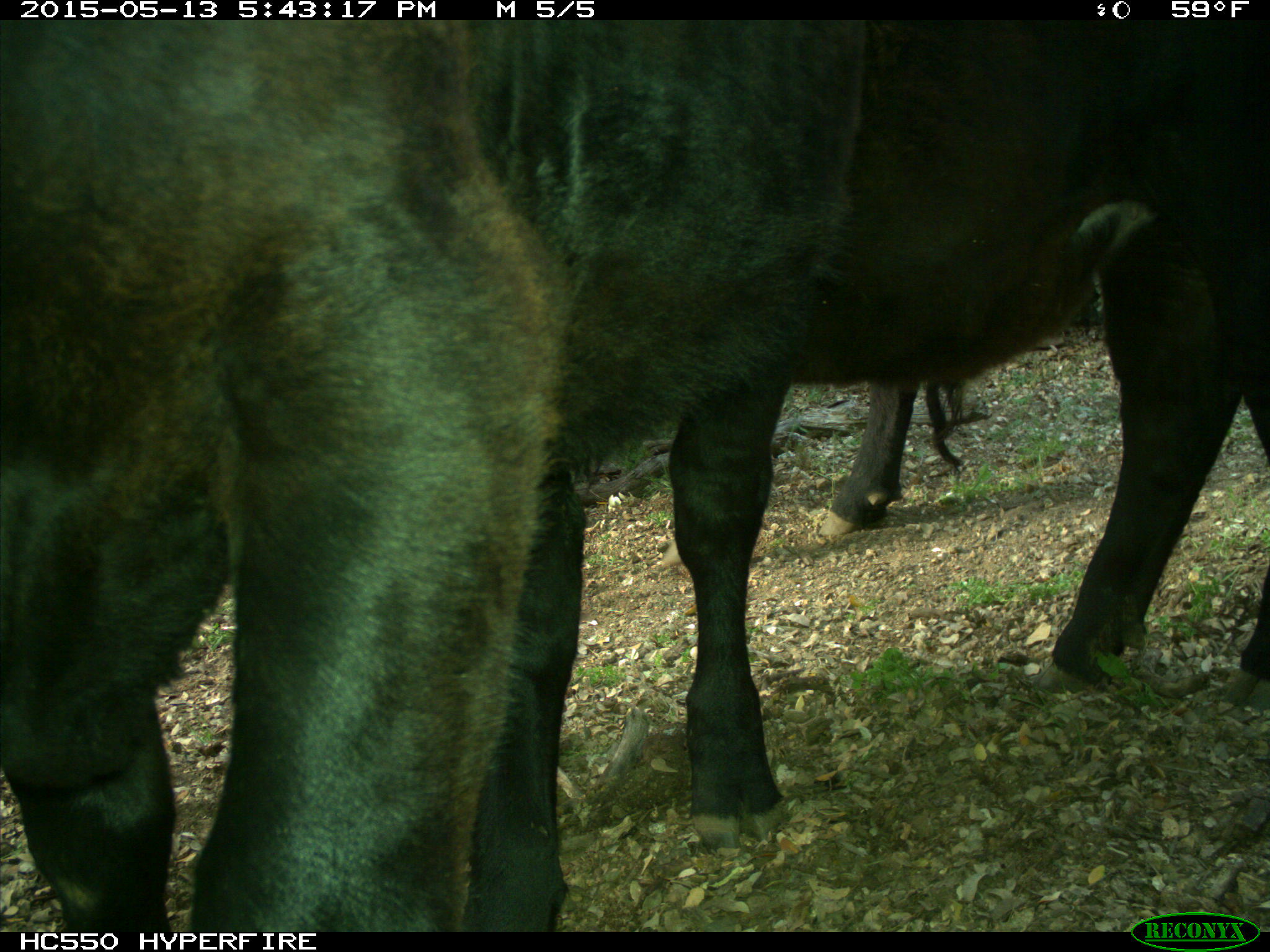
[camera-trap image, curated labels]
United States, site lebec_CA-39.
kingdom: Animalia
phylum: Chordata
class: Mammalia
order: Artiodactyla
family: Bovidae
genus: Bos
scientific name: Bos taurus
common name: domestic cow